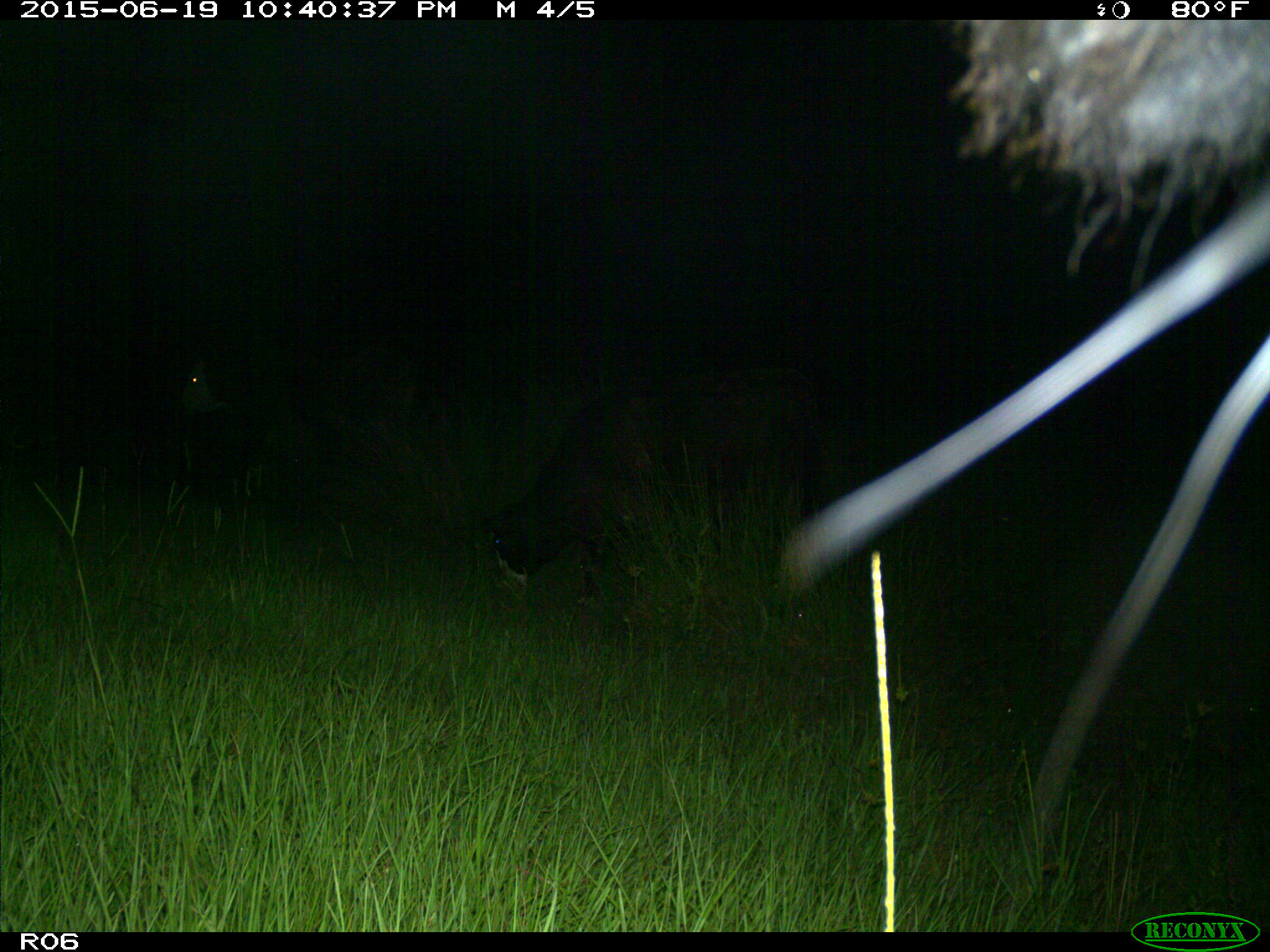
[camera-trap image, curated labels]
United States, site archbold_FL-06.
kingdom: Animalia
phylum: Chordata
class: Mammalia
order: Artiodactyla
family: Bovidae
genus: Bos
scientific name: Bos taurus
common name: domestic cow